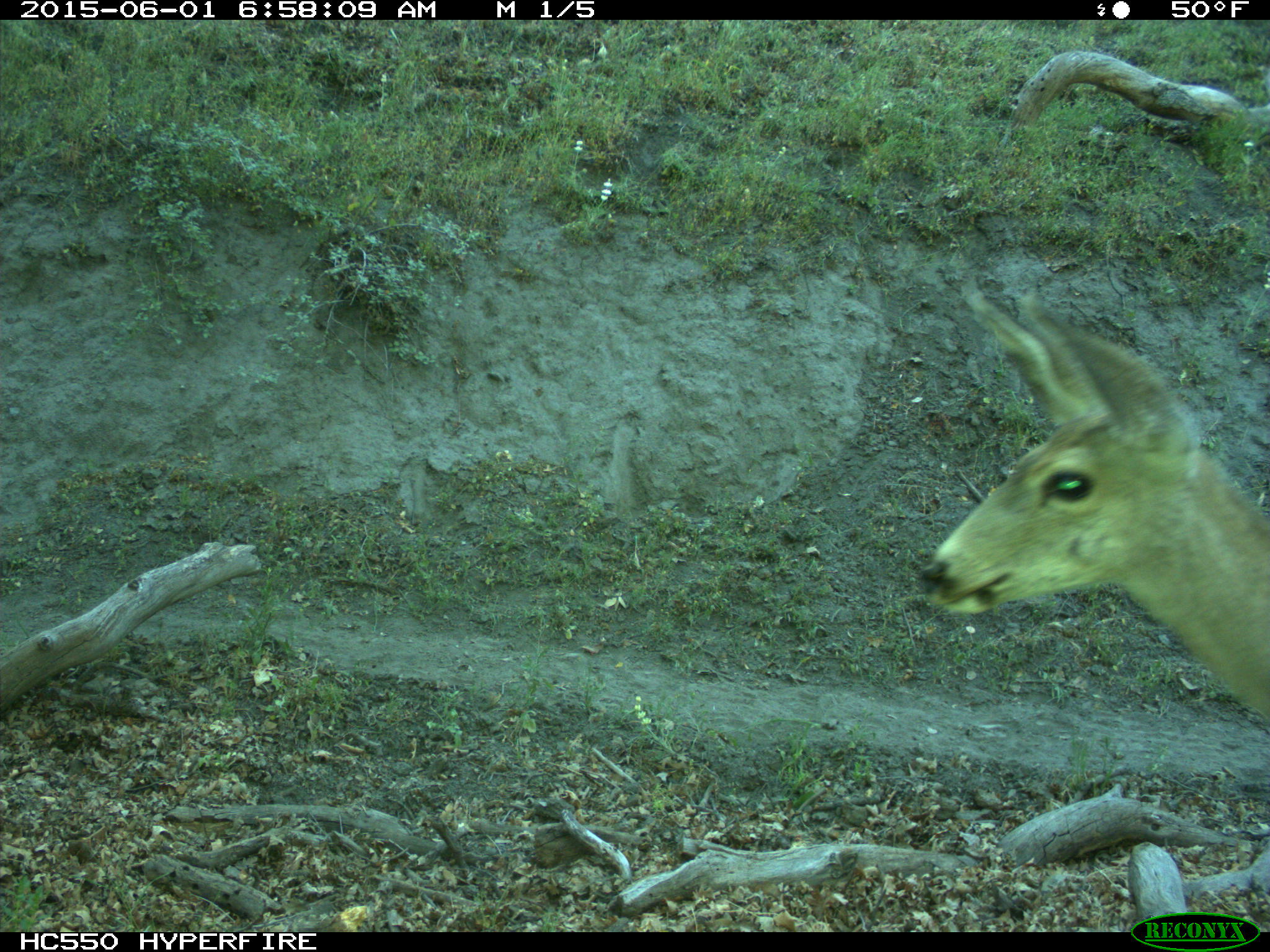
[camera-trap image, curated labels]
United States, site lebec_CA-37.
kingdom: Animalia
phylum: Chordata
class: Mammalia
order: Artiodactyla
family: Cervidae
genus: Odocoileus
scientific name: Odocoileus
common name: deer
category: unidentified deer